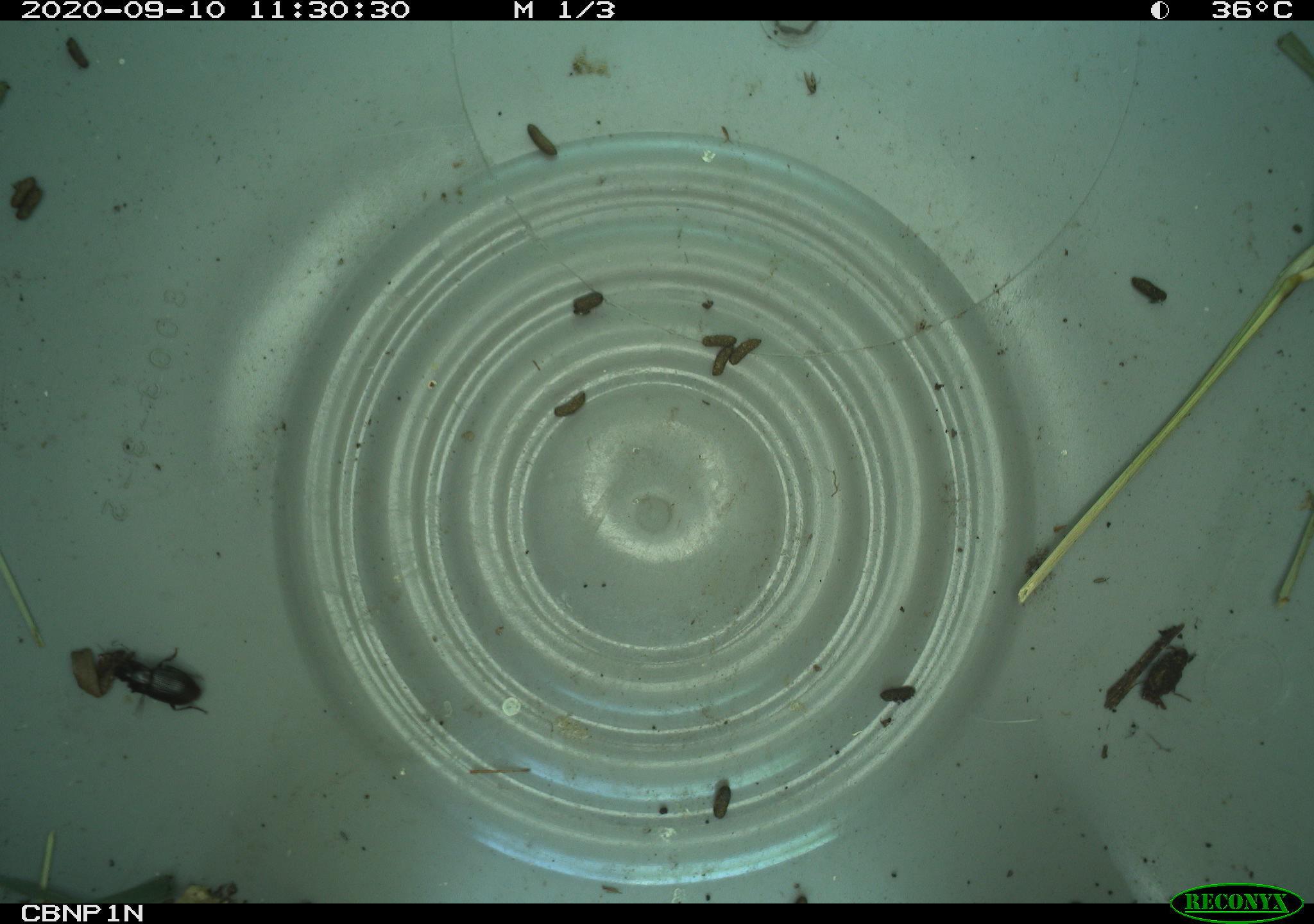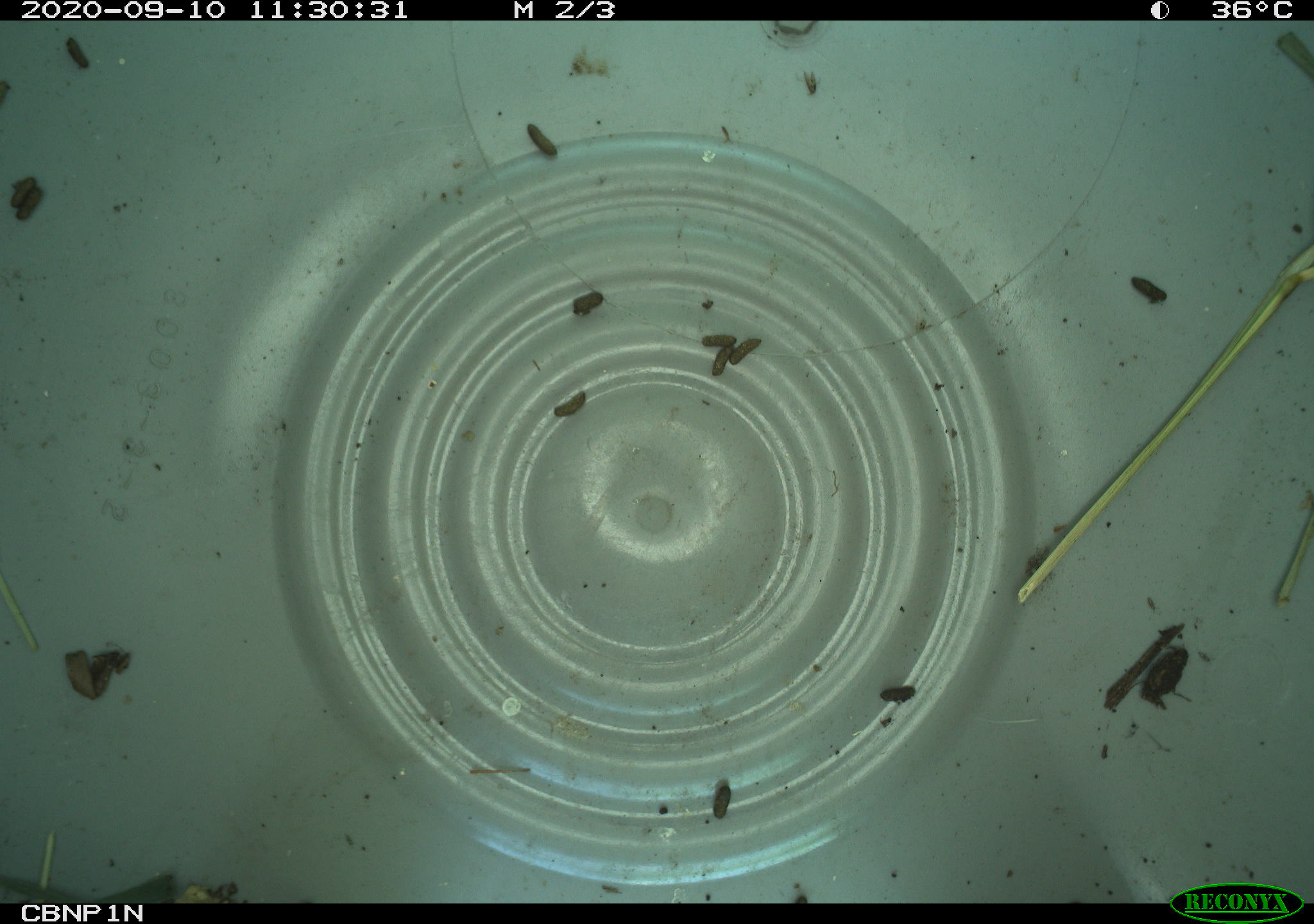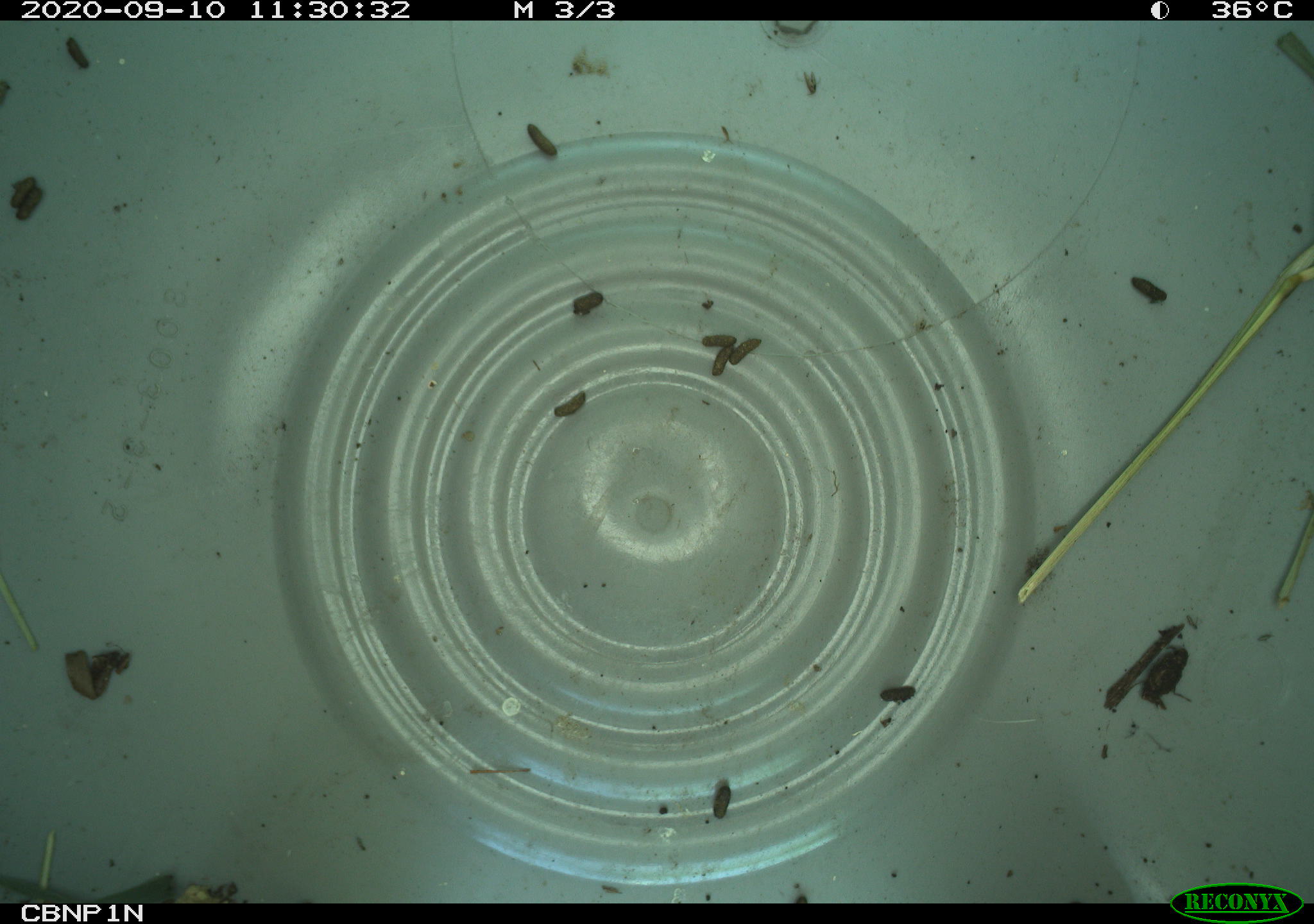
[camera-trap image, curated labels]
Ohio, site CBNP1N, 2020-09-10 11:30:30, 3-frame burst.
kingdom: Animalia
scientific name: Animalia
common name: animal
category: invertebrate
Invertebrate (animal) (Animalia).